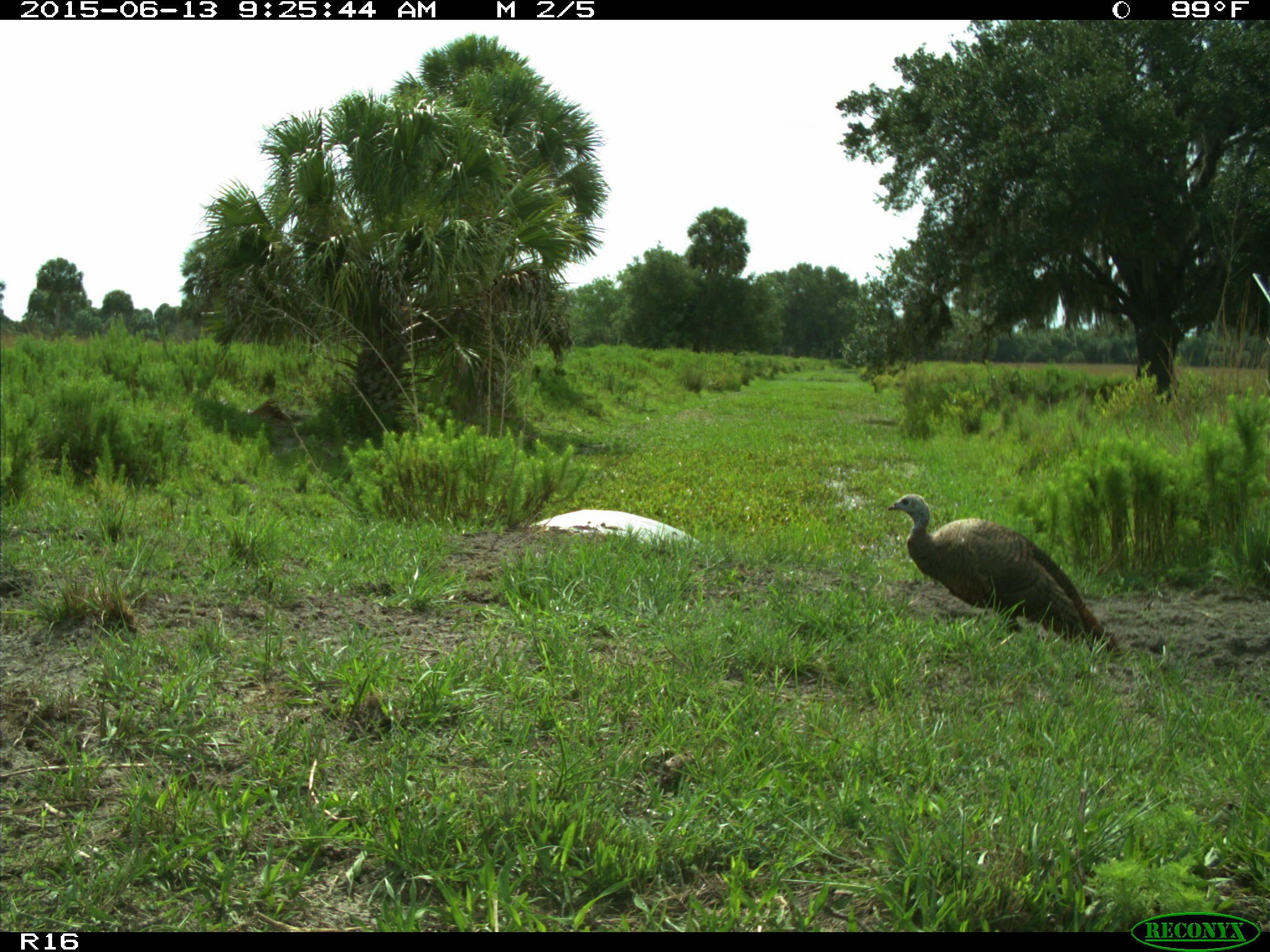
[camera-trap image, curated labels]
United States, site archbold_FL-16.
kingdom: Animalia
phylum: Chordata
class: Aves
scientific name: Aves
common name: birds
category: unidentified bird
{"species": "unidentified bird (birds) (Aves)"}